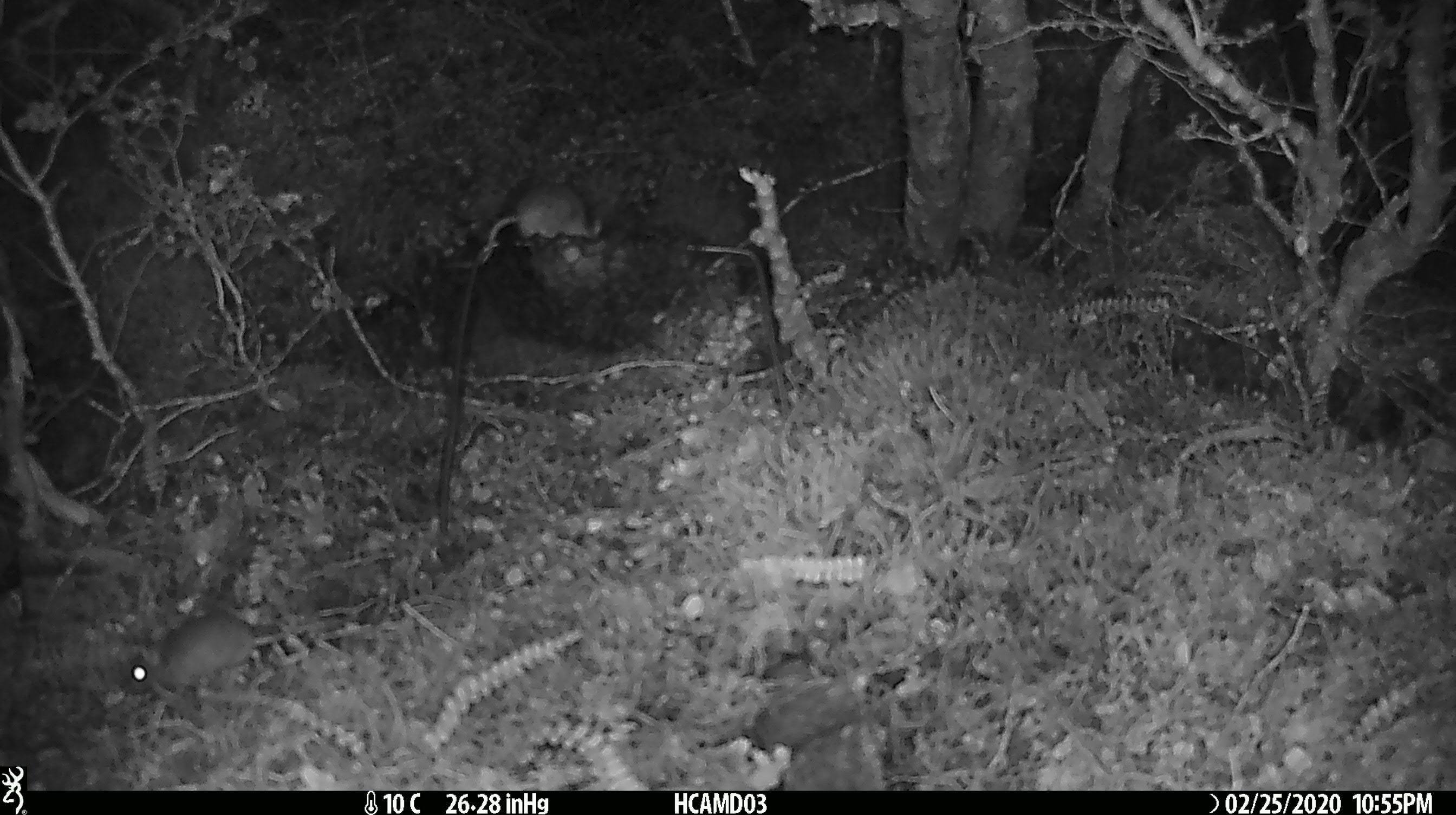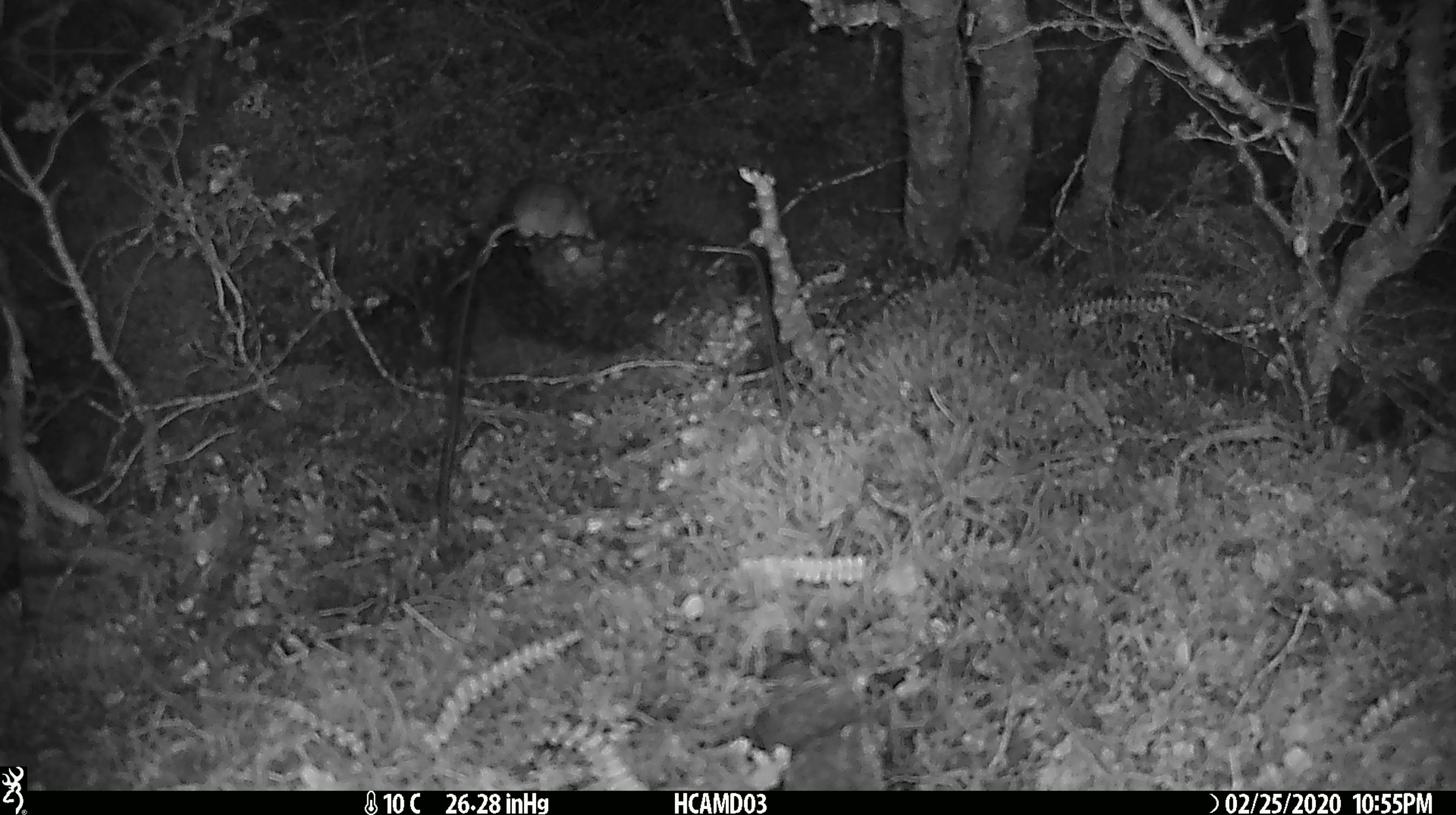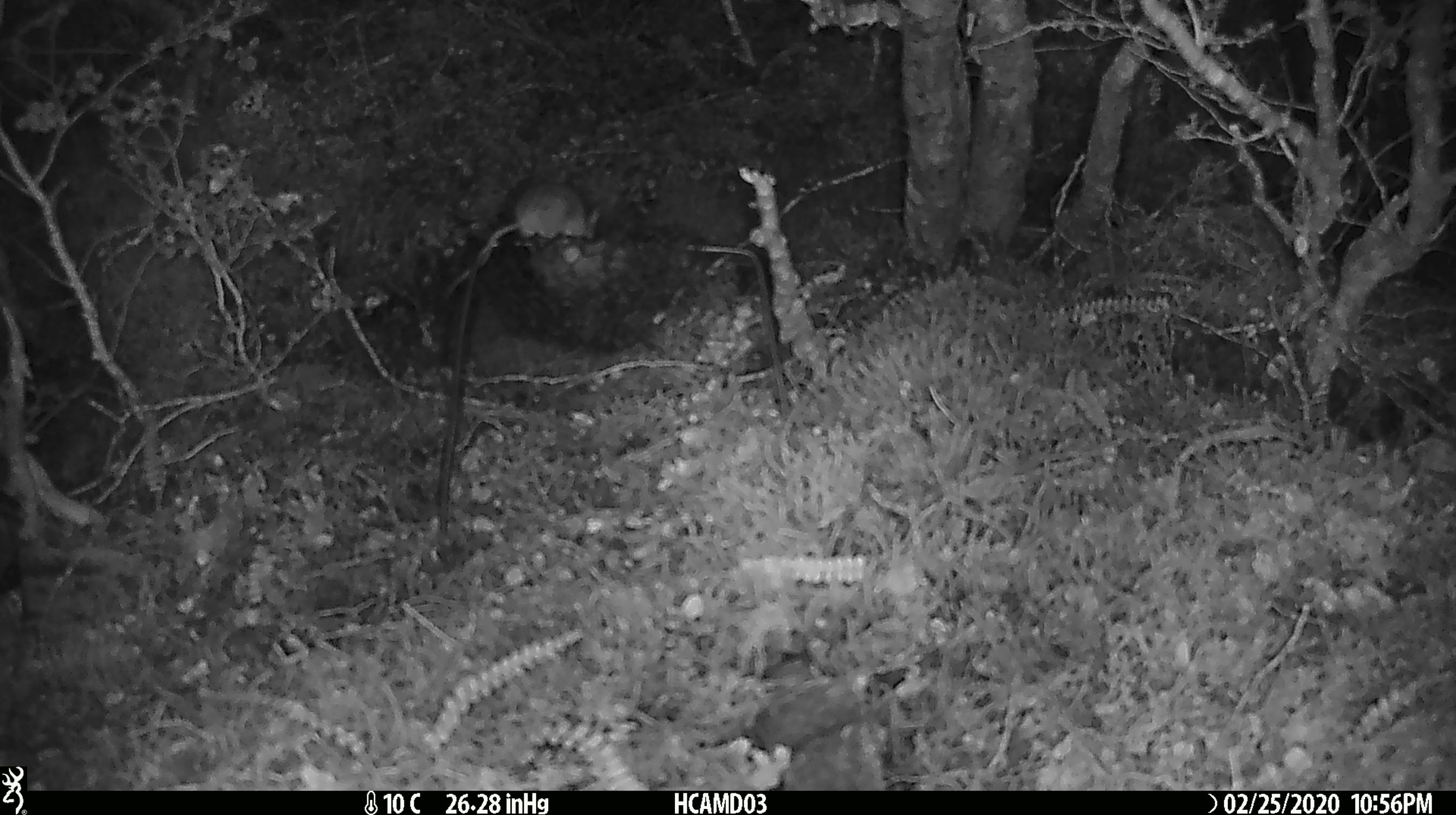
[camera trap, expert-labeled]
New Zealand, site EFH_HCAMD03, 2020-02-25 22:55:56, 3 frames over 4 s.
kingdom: Animalia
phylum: Chordata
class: Mammalia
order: Rodentia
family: Muridae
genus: Mus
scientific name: Mus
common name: mouse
Mouse (Mus).